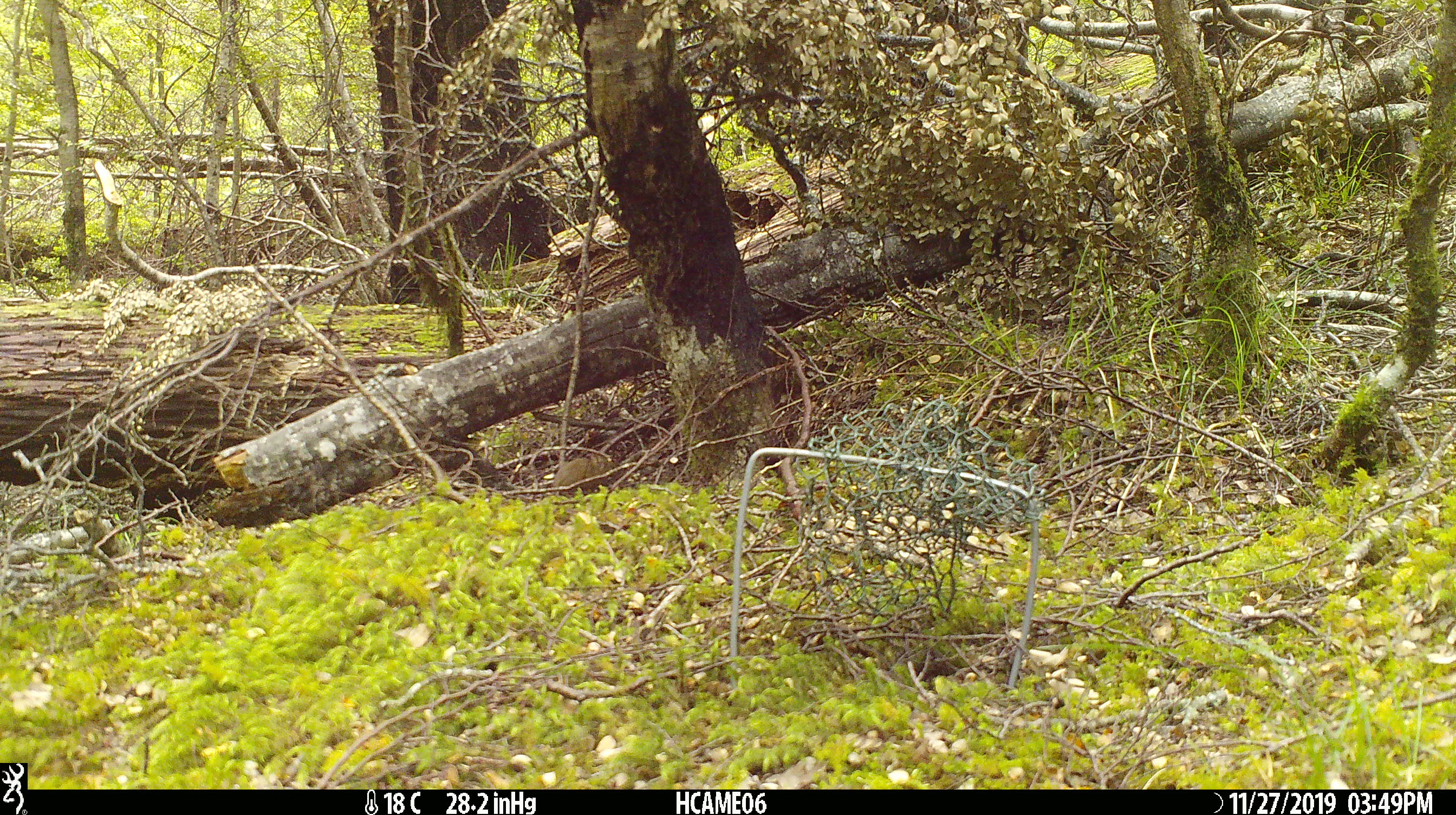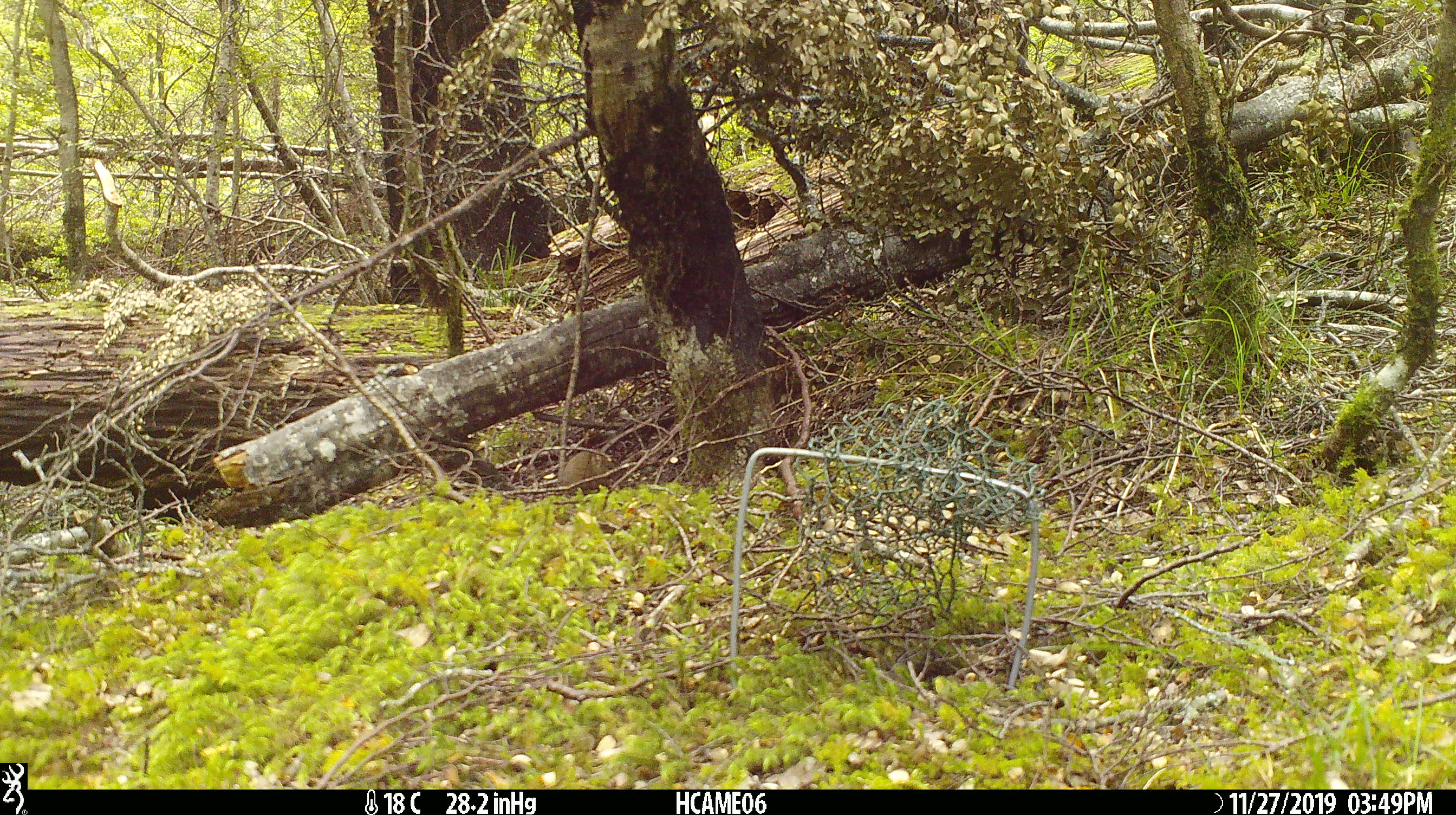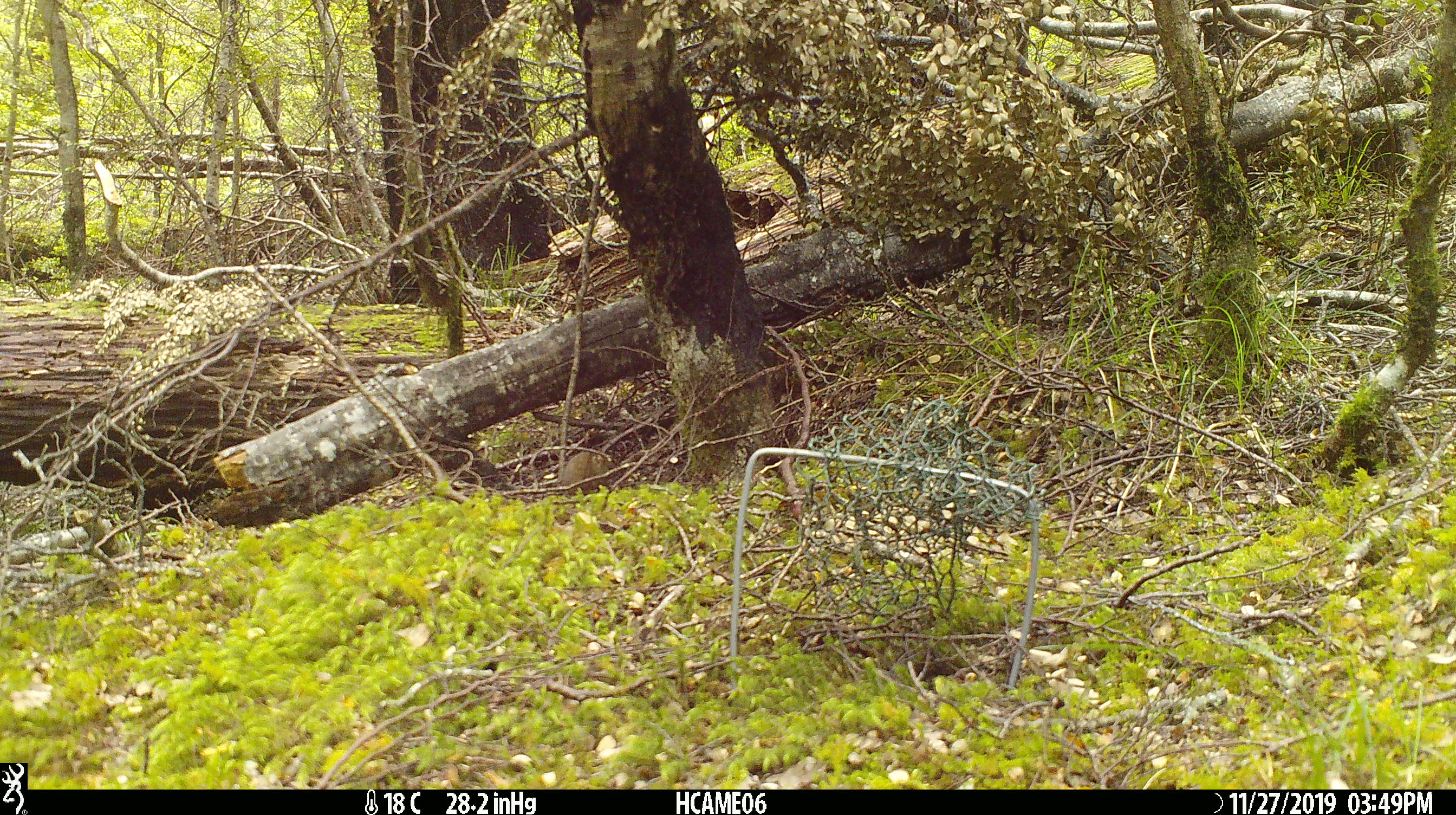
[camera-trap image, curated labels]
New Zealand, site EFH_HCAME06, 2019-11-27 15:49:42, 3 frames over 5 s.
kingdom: Animalia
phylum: Chordata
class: Mammalia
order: Rodentia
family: Muridae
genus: Mus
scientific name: Mus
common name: mouse